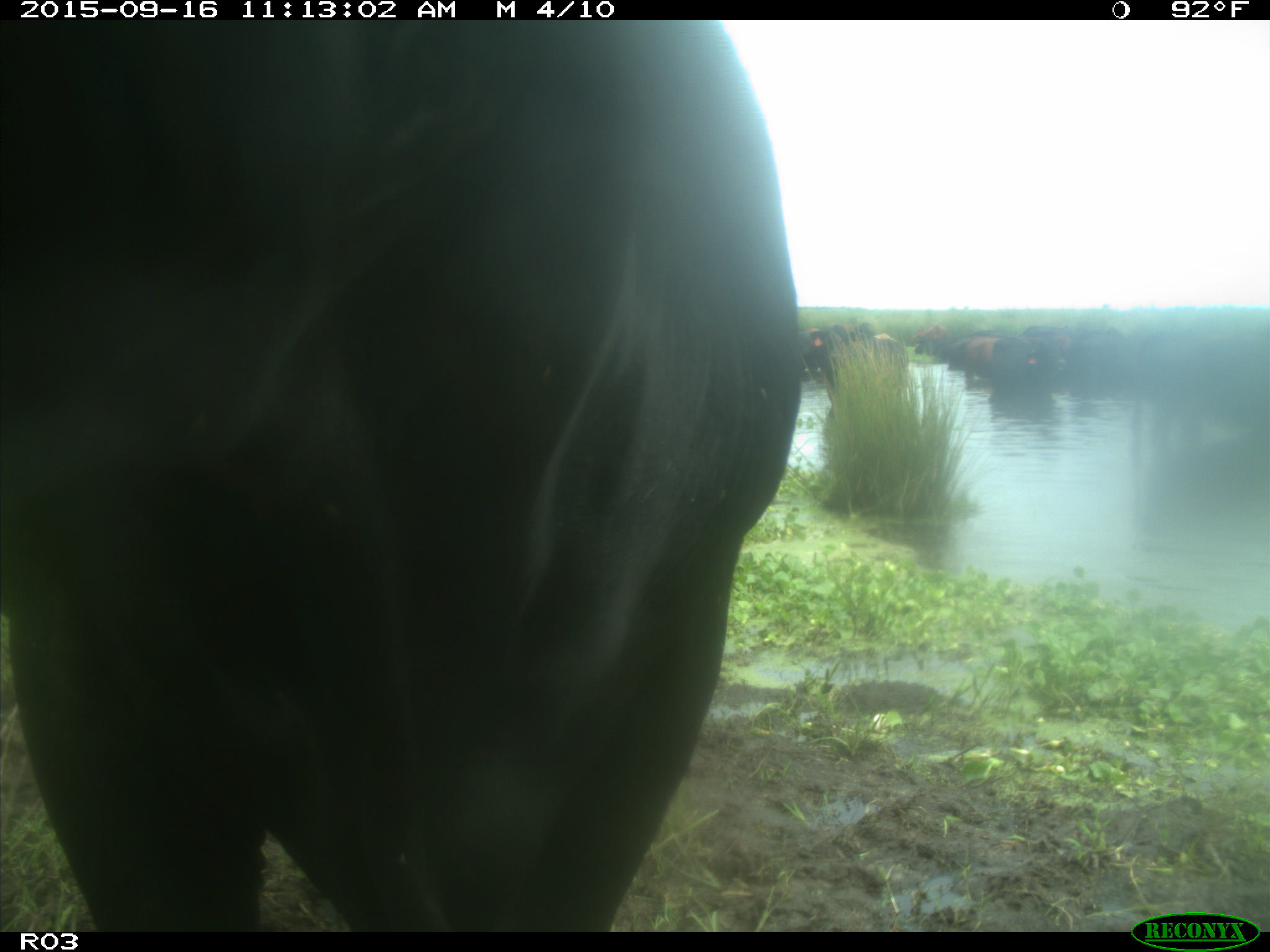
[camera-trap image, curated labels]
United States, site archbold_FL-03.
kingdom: Animalia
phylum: Chordata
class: Mammalia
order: Artiodactyla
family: Bovidae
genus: Bos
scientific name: Bos taurus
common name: domestic cow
Bos taurus (domestic cow).